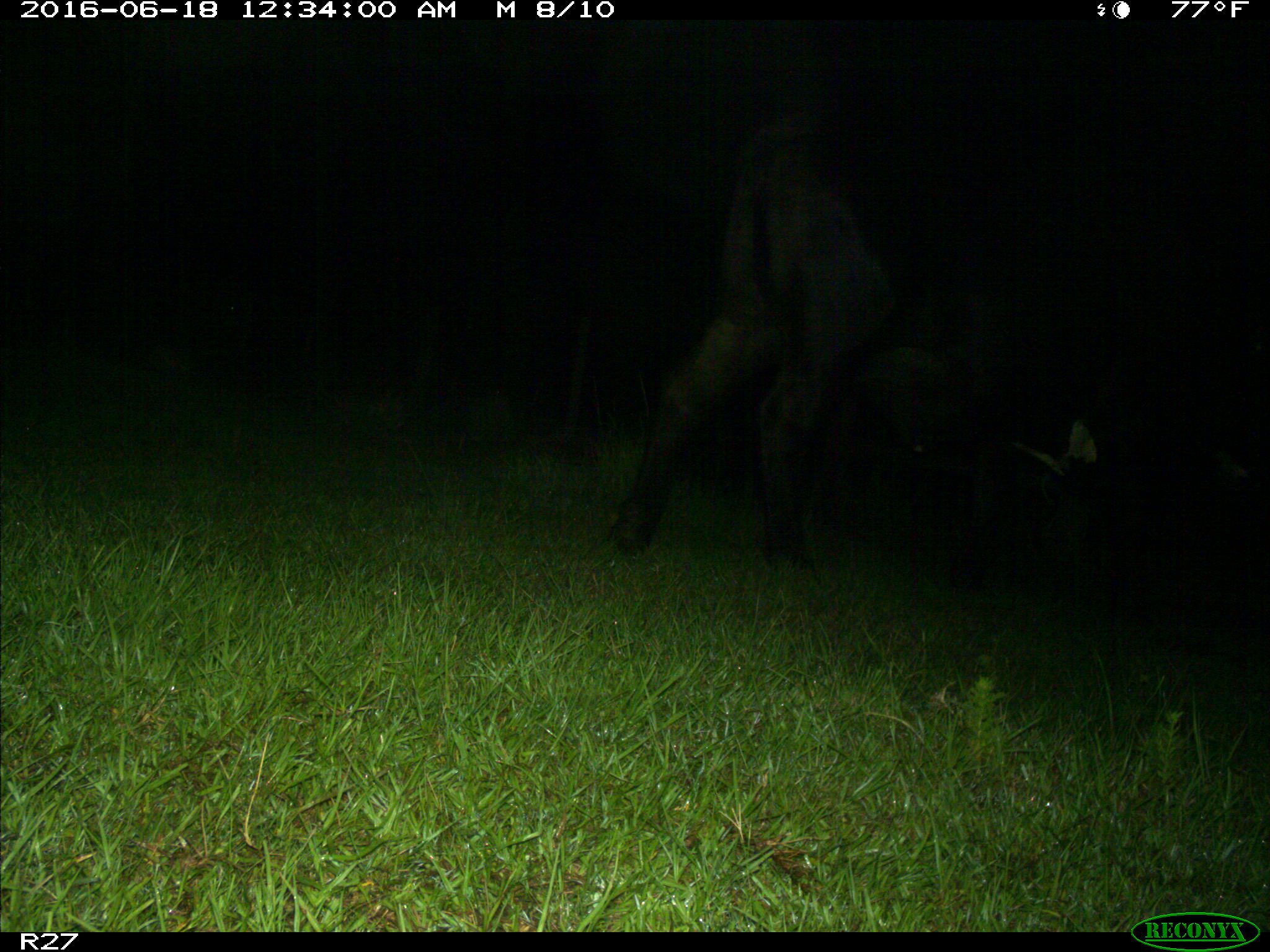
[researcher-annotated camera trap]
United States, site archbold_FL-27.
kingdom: Animalia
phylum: Chordata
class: Mammalia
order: Artiodactyla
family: Bovidae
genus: Bos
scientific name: Bos taurus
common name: domestic cow